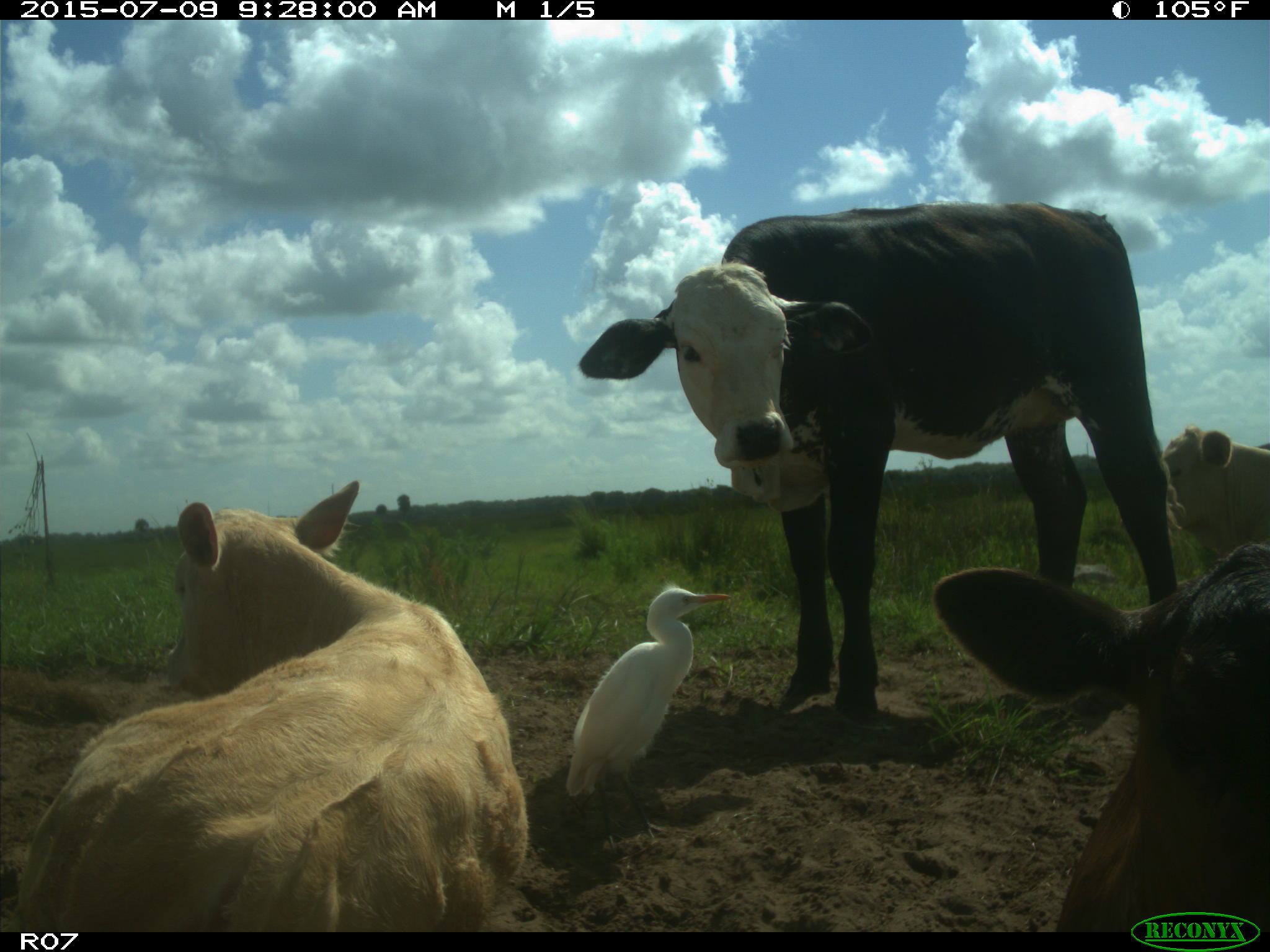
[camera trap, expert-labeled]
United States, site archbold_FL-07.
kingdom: Animalia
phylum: Chordata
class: Mammalia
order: Artiodactyla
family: Bovidae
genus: Bos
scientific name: Bos taurus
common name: domestic cow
Bos taurus (domestic cow).